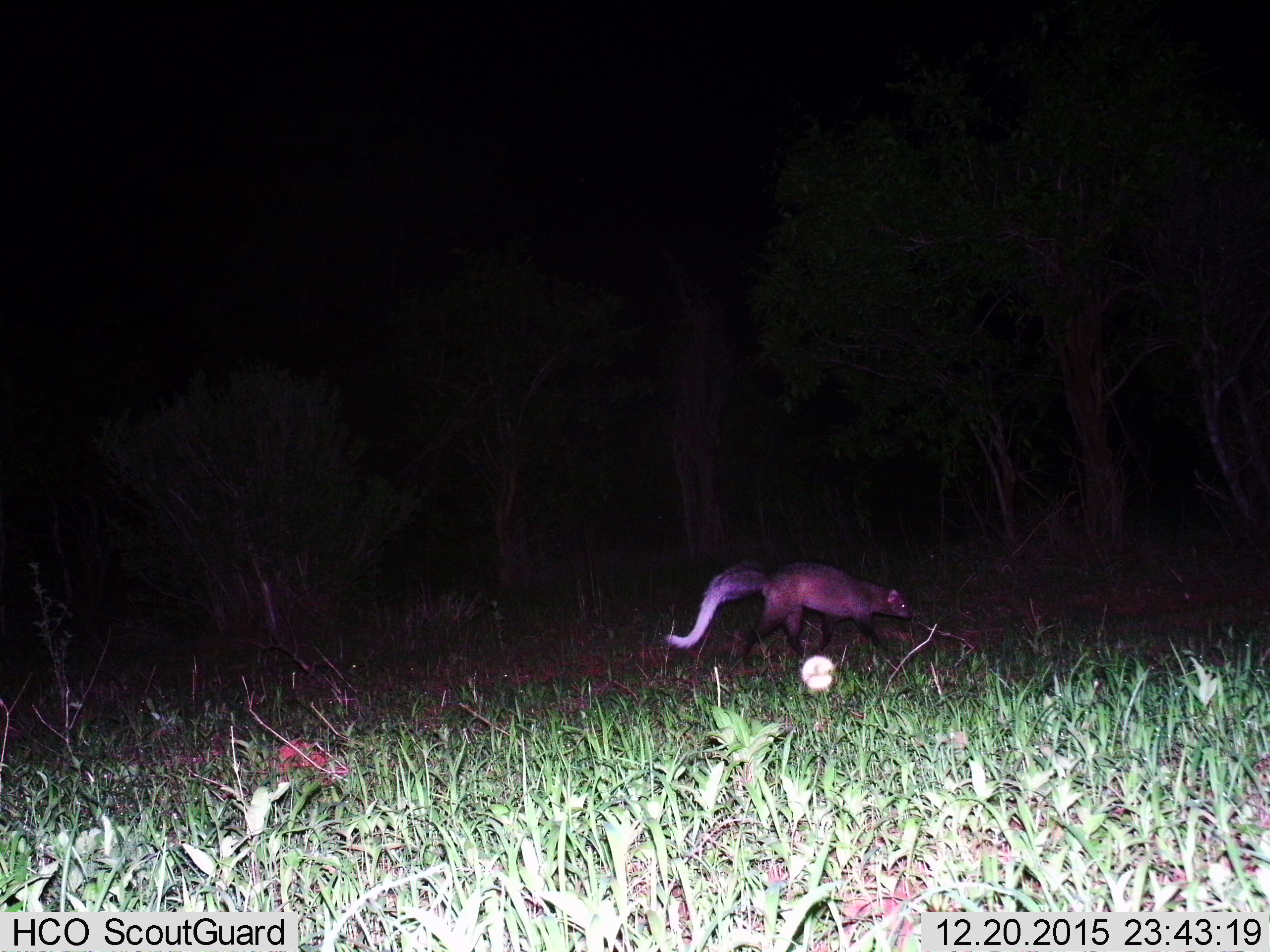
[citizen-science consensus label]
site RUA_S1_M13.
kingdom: Animalia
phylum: Chordata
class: Mammalia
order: Carnivora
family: Herpestidae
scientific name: Herpestidae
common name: mongoose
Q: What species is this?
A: Mongoose (Herpestidae).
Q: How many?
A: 1.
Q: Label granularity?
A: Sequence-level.